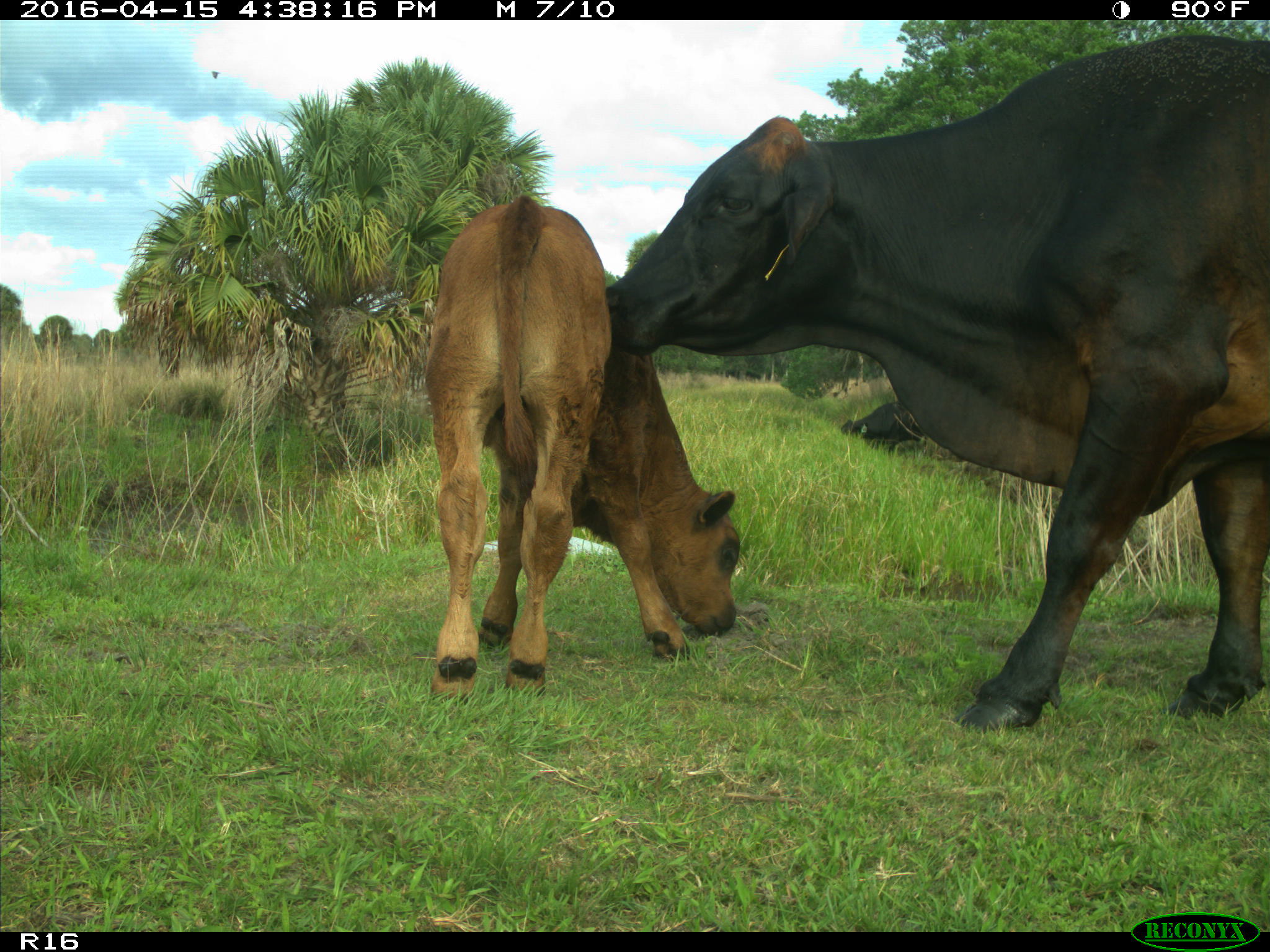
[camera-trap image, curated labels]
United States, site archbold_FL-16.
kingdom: Animalia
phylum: Chordata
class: Mammalia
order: Artiodactyla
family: Bovidae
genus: Bos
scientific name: Bos taurus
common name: domestic cow